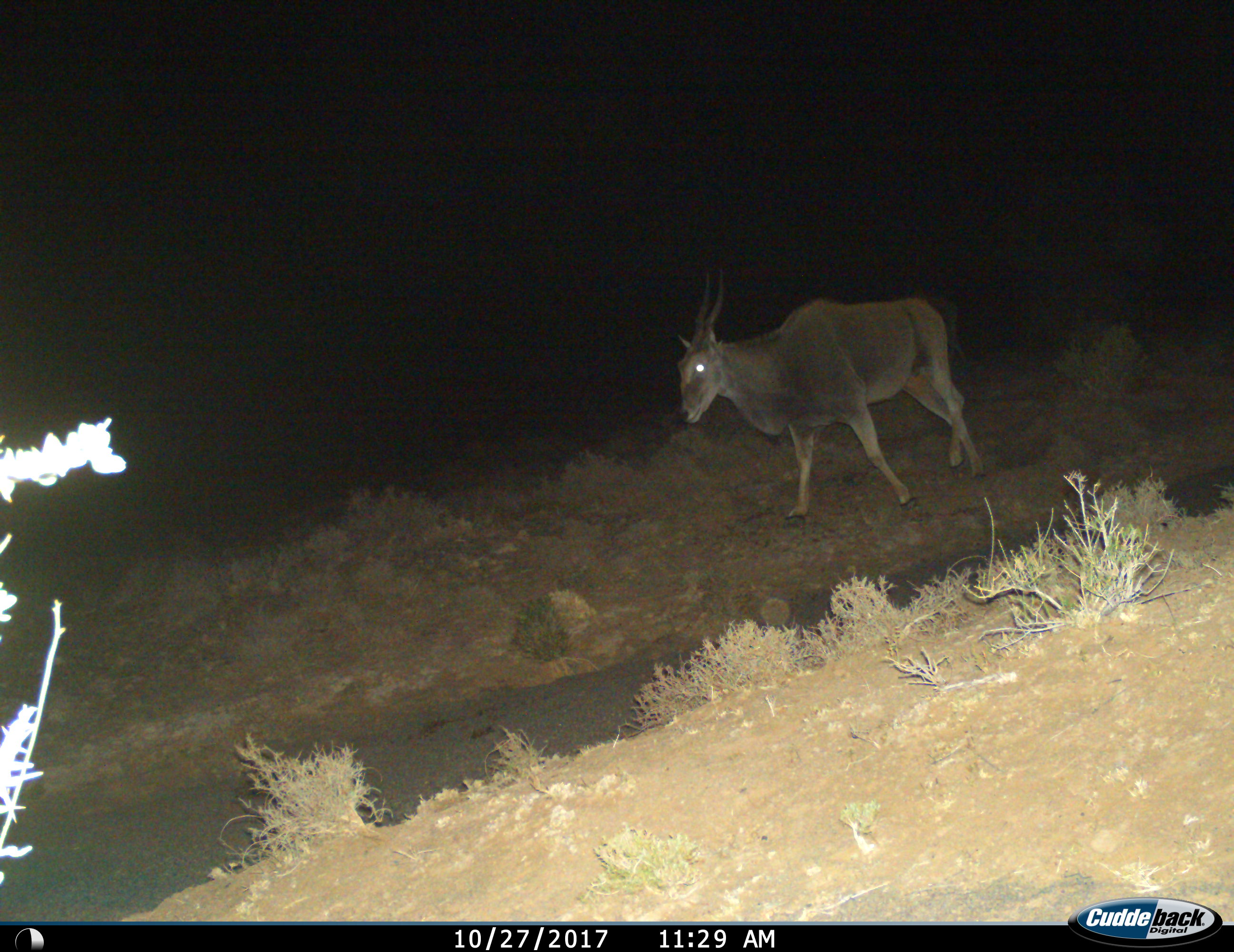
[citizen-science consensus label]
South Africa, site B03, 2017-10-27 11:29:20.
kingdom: Animalia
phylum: Chordata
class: Mammalia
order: Artiodactyla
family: Bovidae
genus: Tragelaphus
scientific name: Tragelaphus oryx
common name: eland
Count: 1.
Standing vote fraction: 0%.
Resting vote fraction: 0%.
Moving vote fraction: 100%.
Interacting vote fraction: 0%.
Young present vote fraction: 0%.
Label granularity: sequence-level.